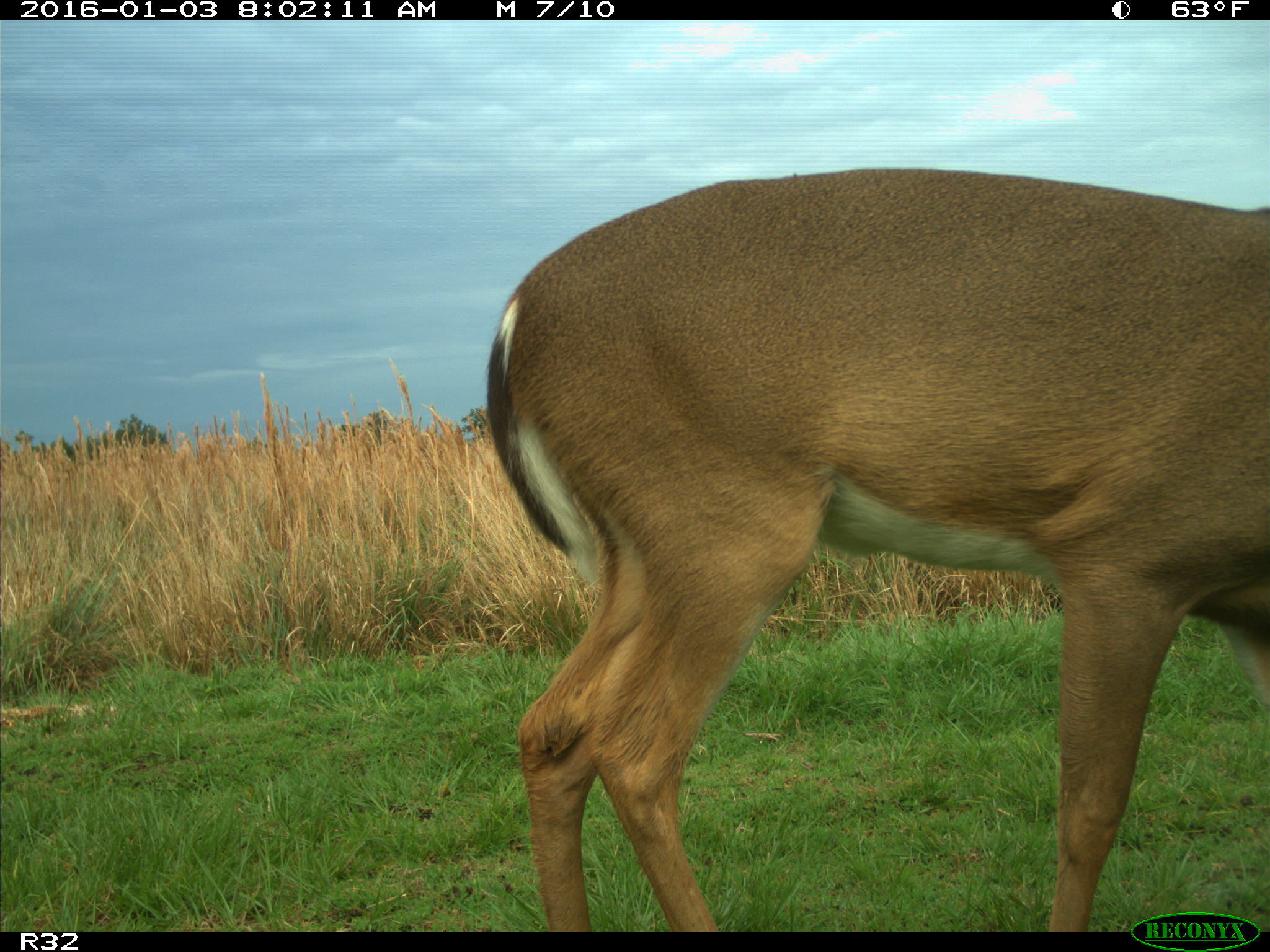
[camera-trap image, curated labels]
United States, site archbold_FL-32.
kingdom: Animalia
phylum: Chordata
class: Mammalia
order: Artiodactyla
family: Cervidae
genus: Odocoileus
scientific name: Odocoileus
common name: deer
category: unidentified deer